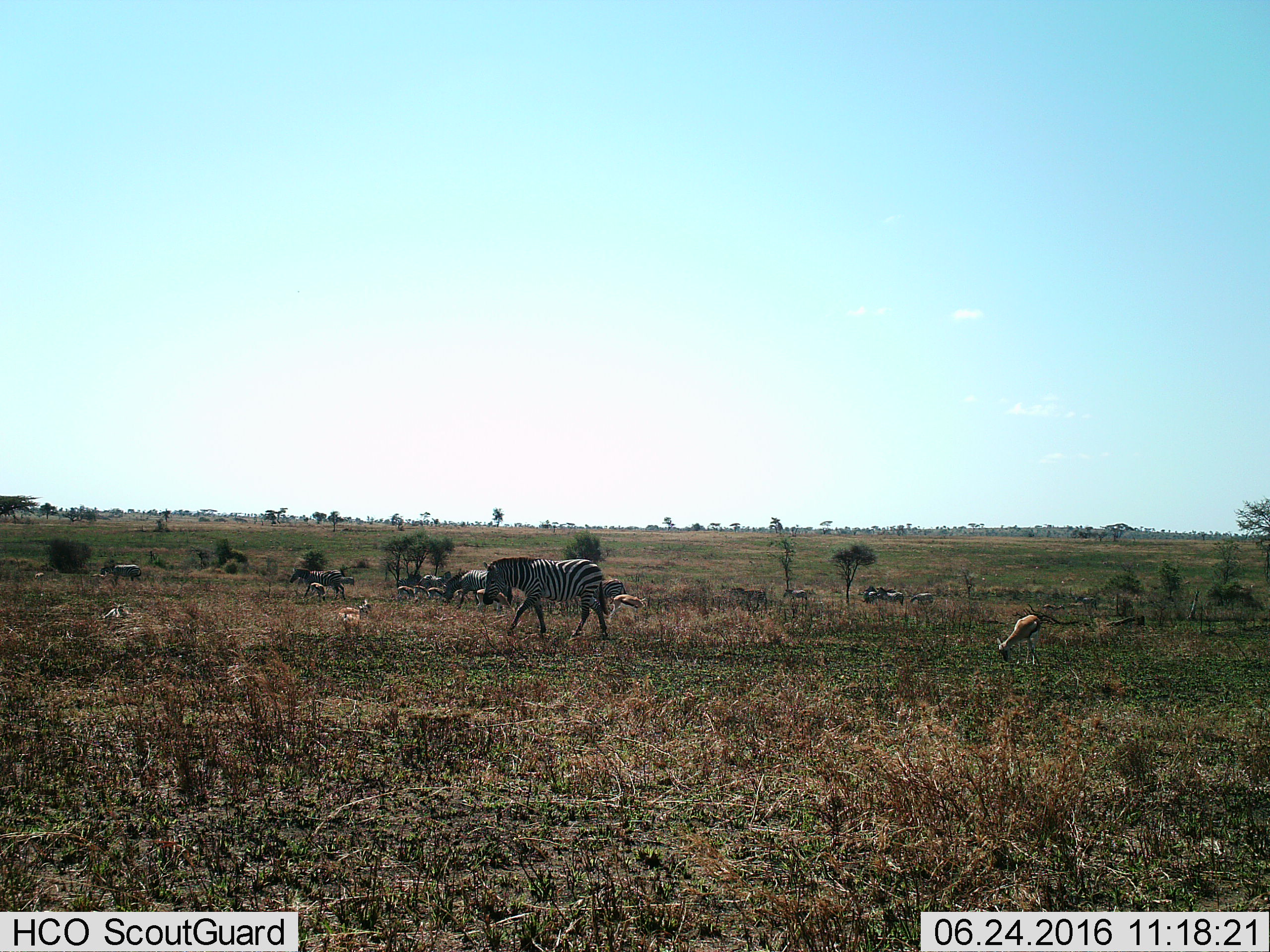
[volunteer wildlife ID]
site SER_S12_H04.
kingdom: Animalia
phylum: Chordata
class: Mammalia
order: Artiodactyla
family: Bovidae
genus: Eudorcas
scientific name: Eudorcas thomsonii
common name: thomson's gazelle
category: gazellethomsons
Gazellethomsons (thomson's gazelle) (Eudorcas thomsonii), count 10. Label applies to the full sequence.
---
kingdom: Animalia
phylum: Chordata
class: Mammalia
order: Perissodactyla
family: Equidae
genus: Equus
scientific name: Equus quagga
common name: plains zebra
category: zebraplains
Zebraplains (plains zebra) (Equus quagga), count 11-50. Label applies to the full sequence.